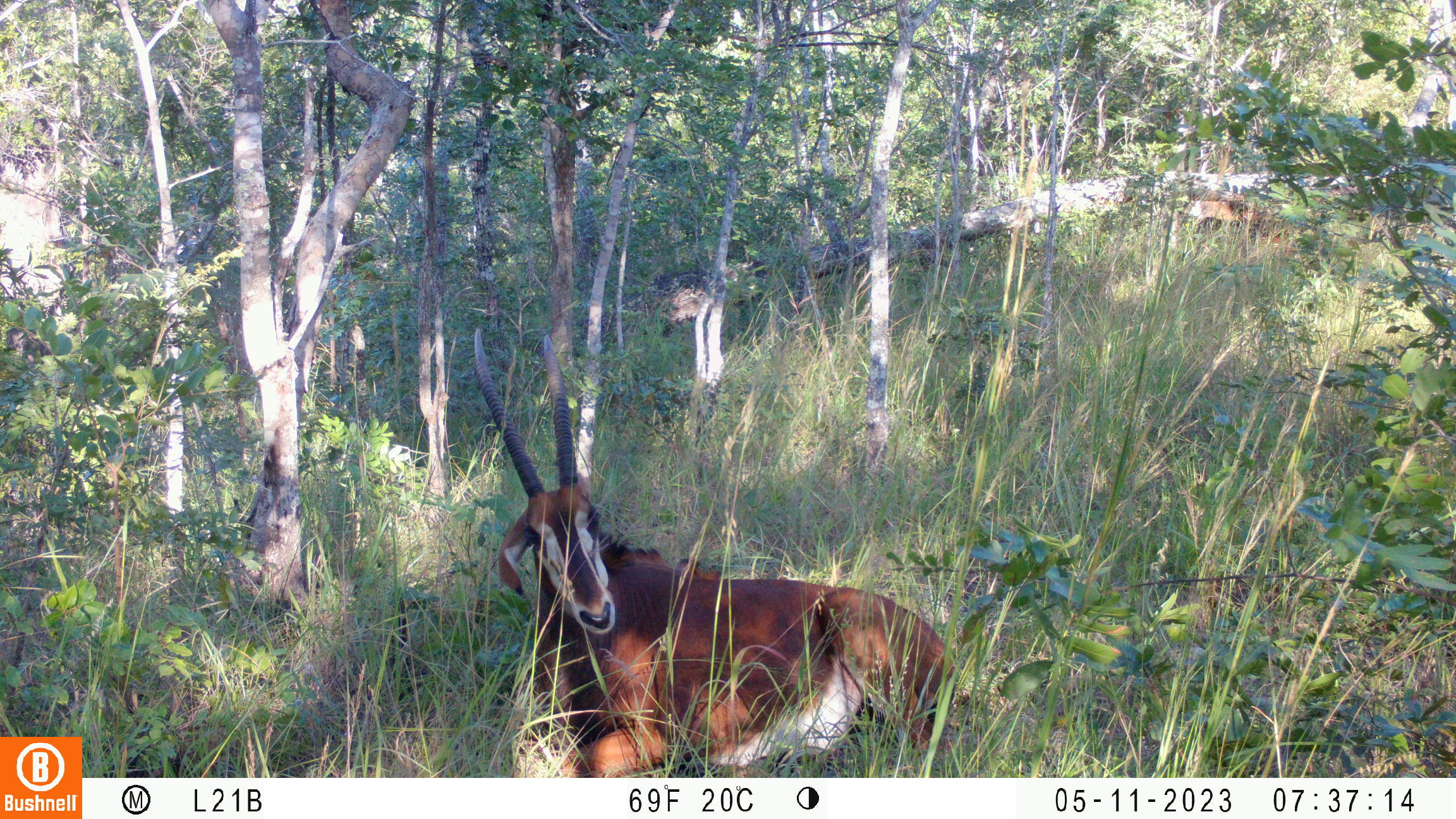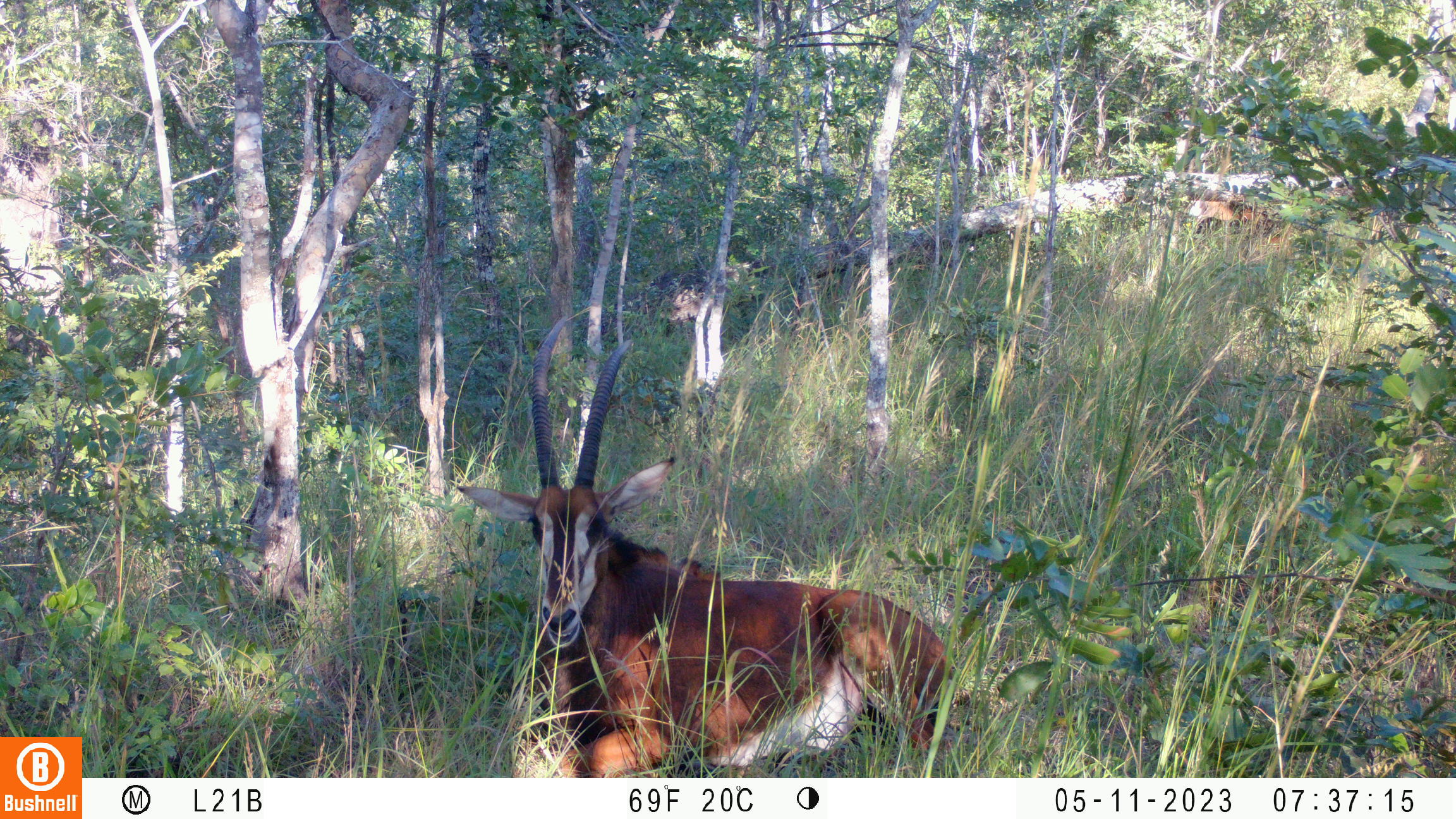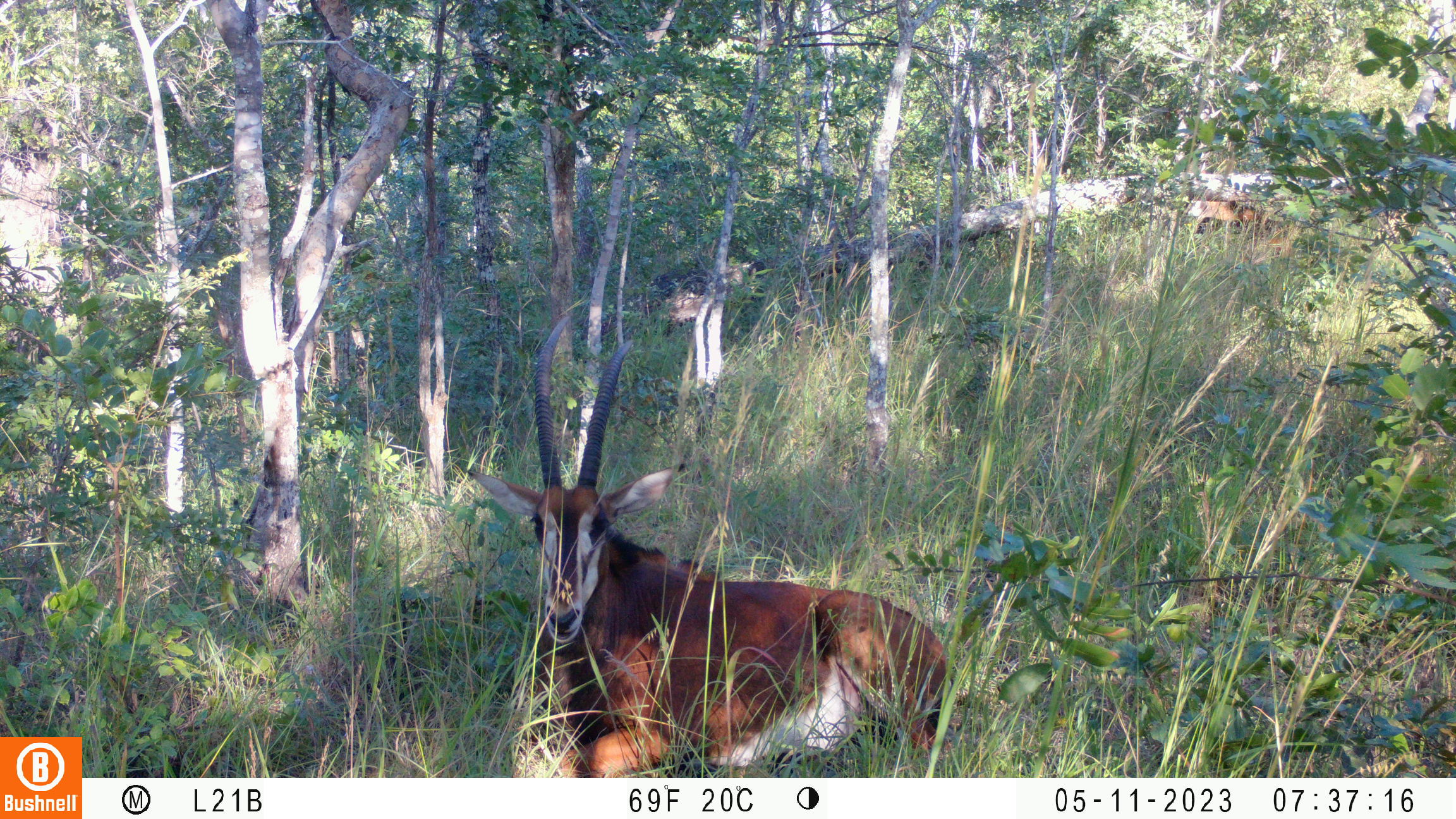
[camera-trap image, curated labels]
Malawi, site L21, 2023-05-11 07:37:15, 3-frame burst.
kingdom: Animalia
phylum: Chordata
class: Mammalia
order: Artiodactyla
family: Bovidae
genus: Hippotragus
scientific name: Hippotragus niger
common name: sable antelope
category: sable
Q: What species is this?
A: Sable (sable antelope) (Hippotragus niger).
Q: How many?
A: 2.